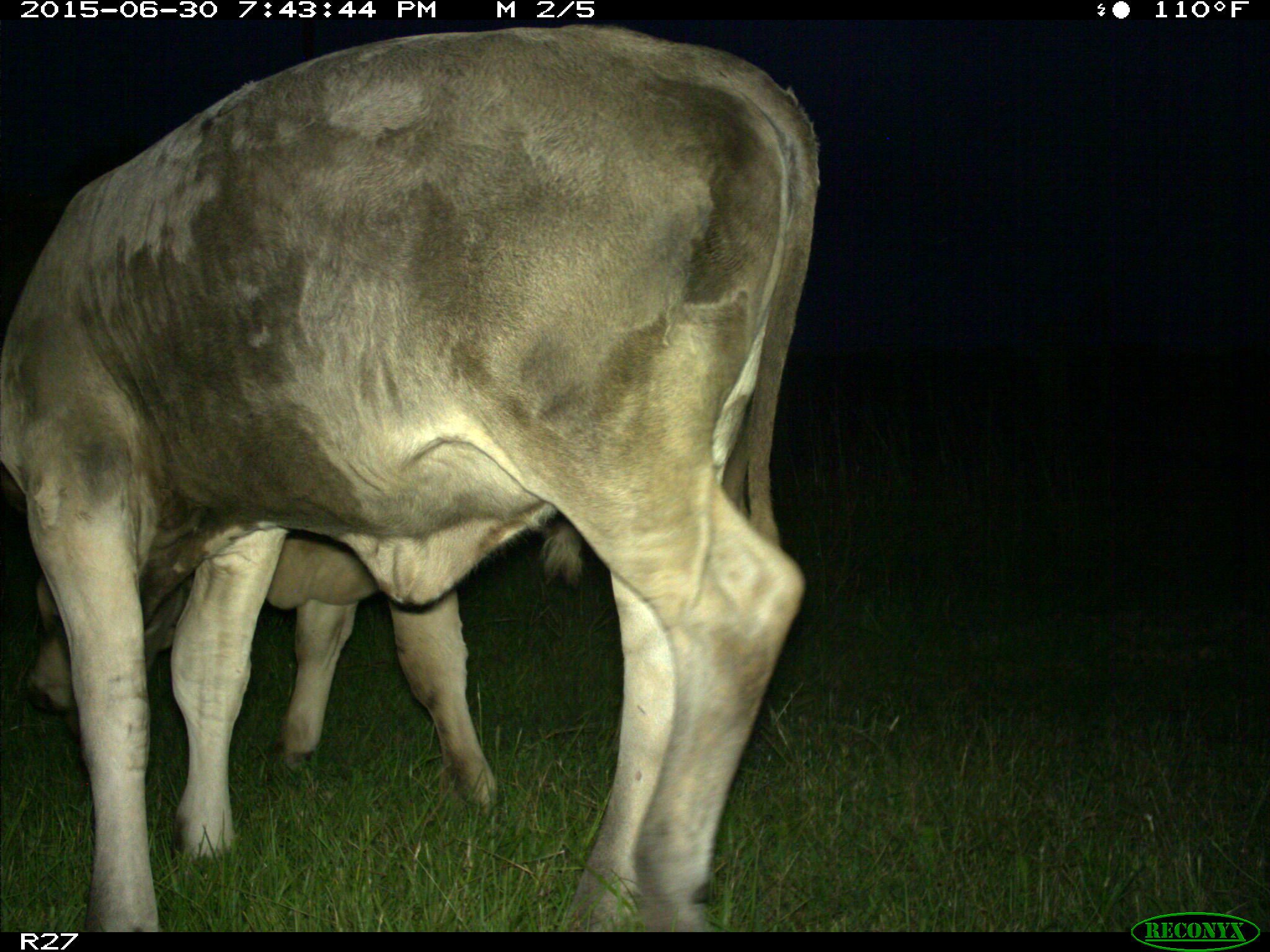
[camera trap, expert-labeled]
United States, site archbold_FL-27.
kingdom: Animalia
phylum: Chordata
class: Mammalia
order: Artiodactyla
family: Bovidae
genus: Bos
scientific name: Bos taurus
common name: domestic cow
Bos taurus (domestic cow).